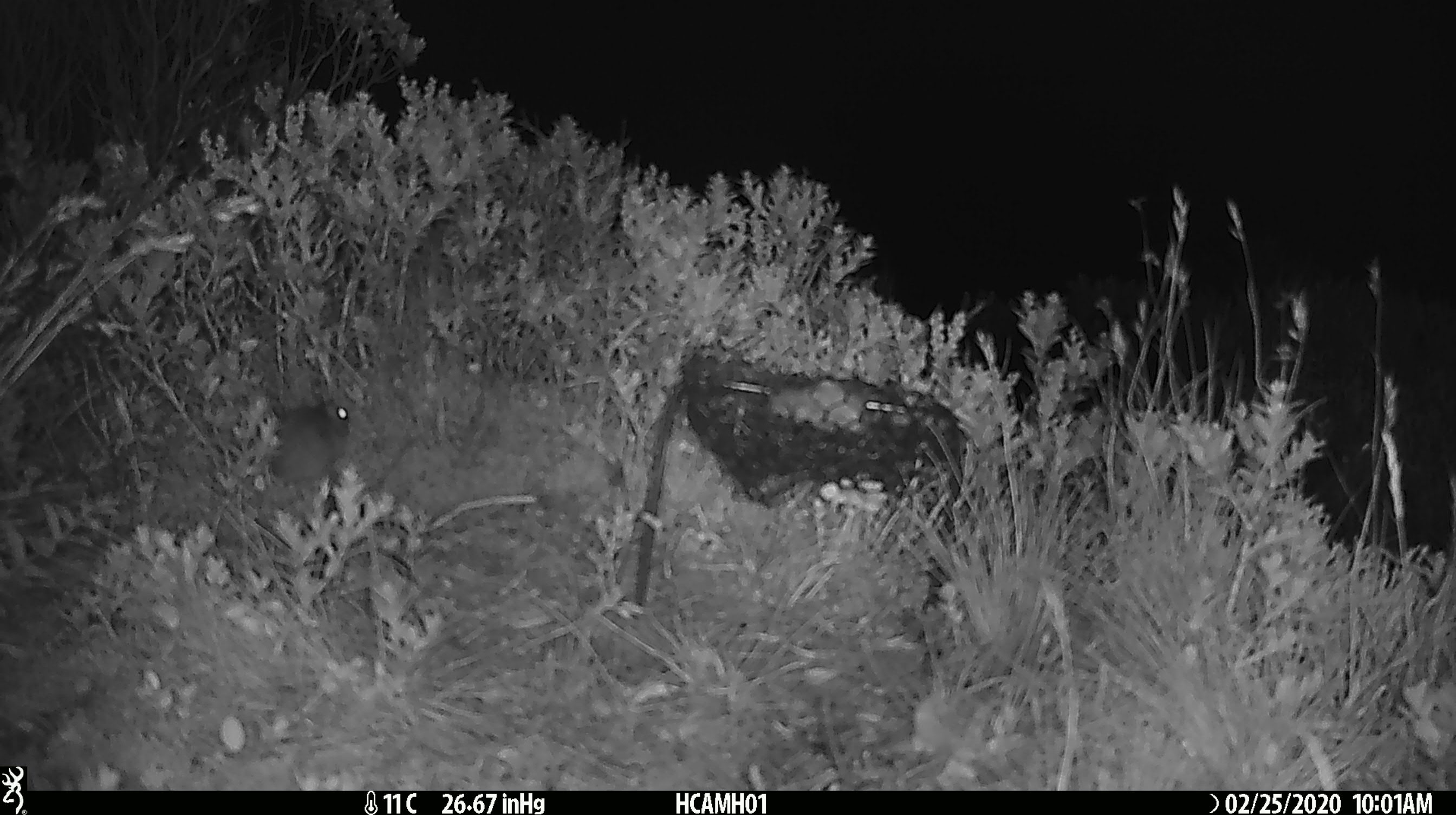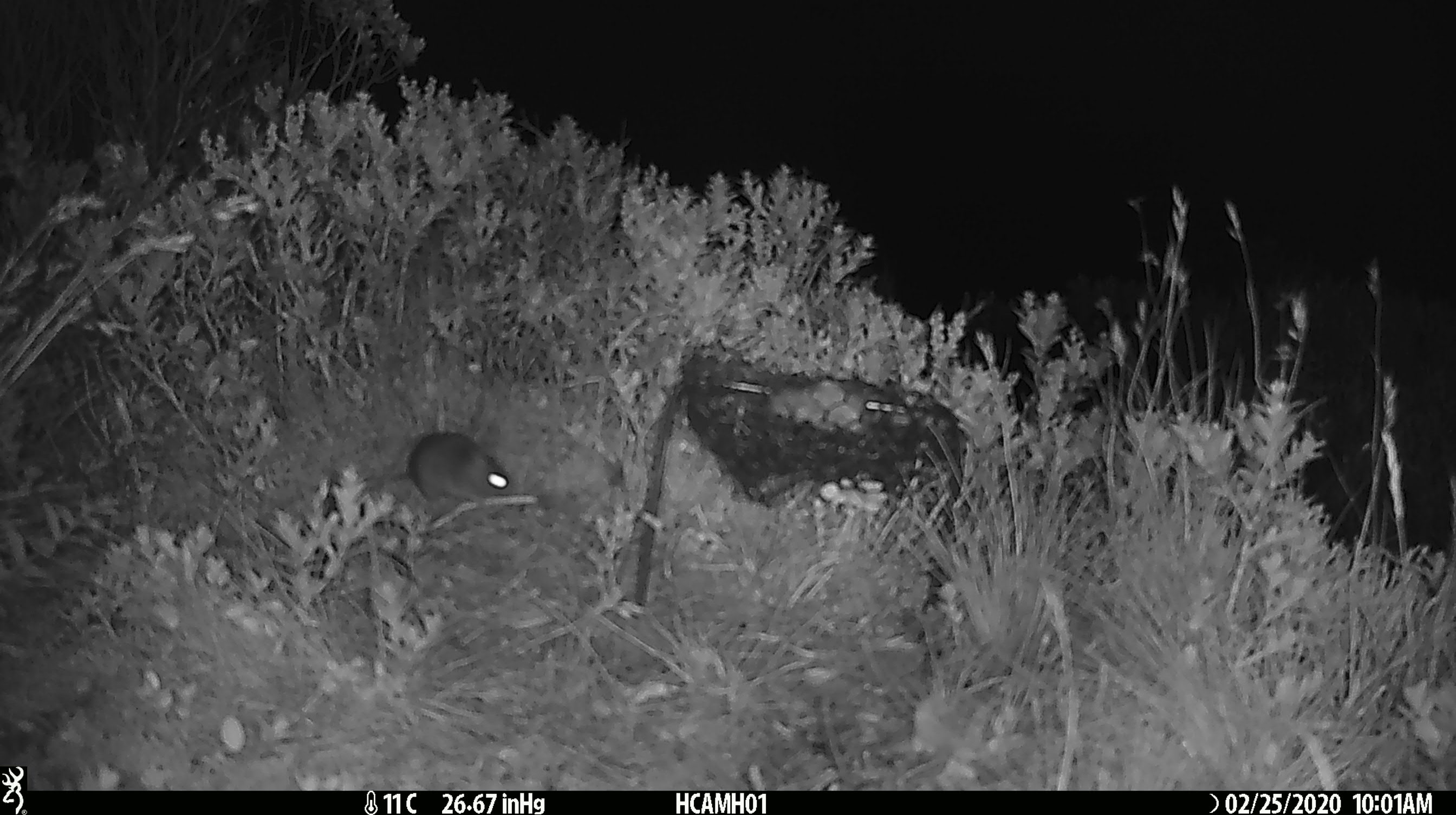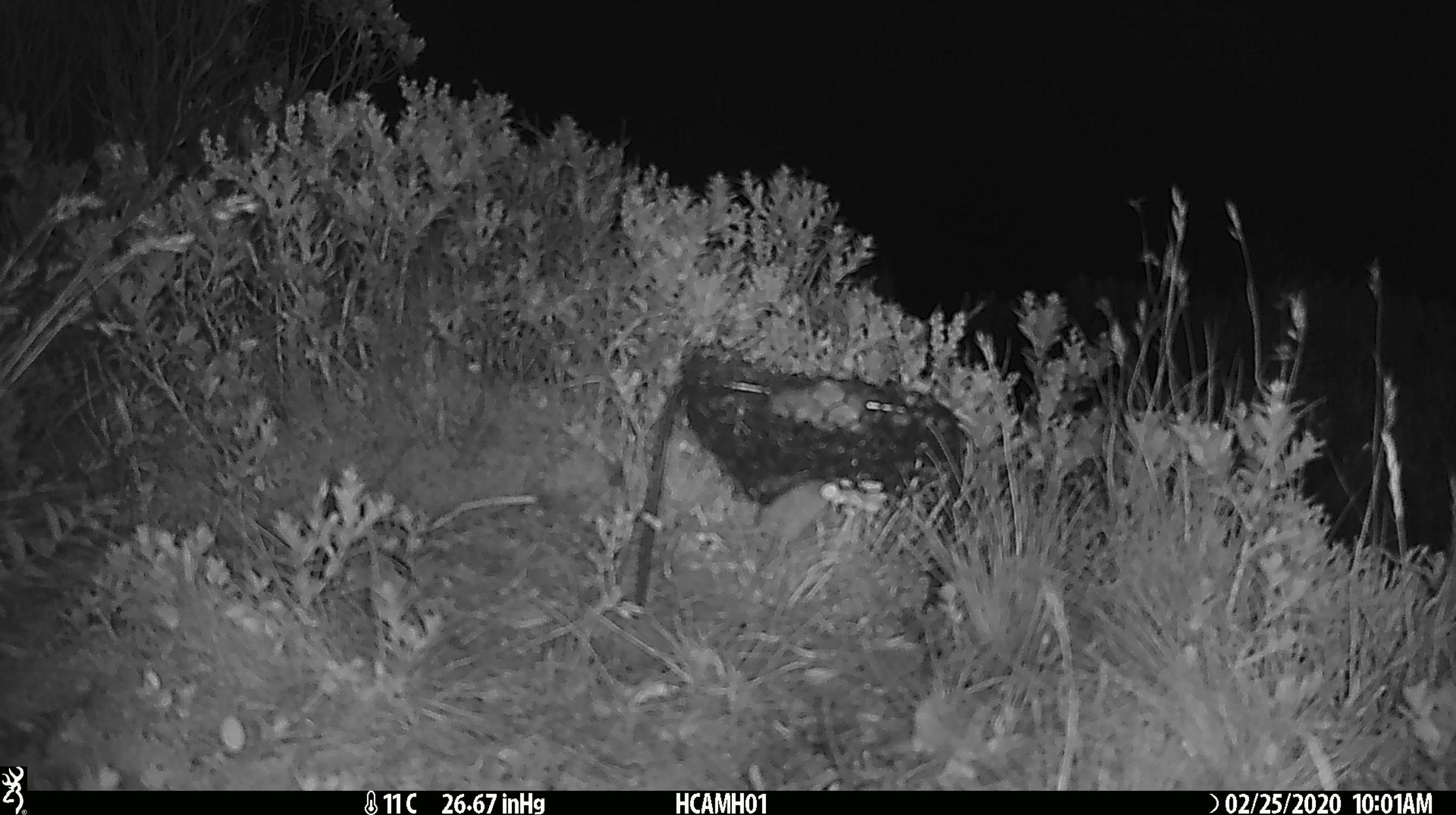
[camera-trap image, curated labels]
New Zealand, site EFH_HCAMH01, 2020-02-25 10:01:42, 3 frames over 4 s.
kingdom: Animalia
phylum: Chordata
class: Mammalia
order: Rodentia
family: Muridae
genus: Mus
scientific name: Mus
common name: mouse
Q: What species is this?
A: Mouse (Mus).